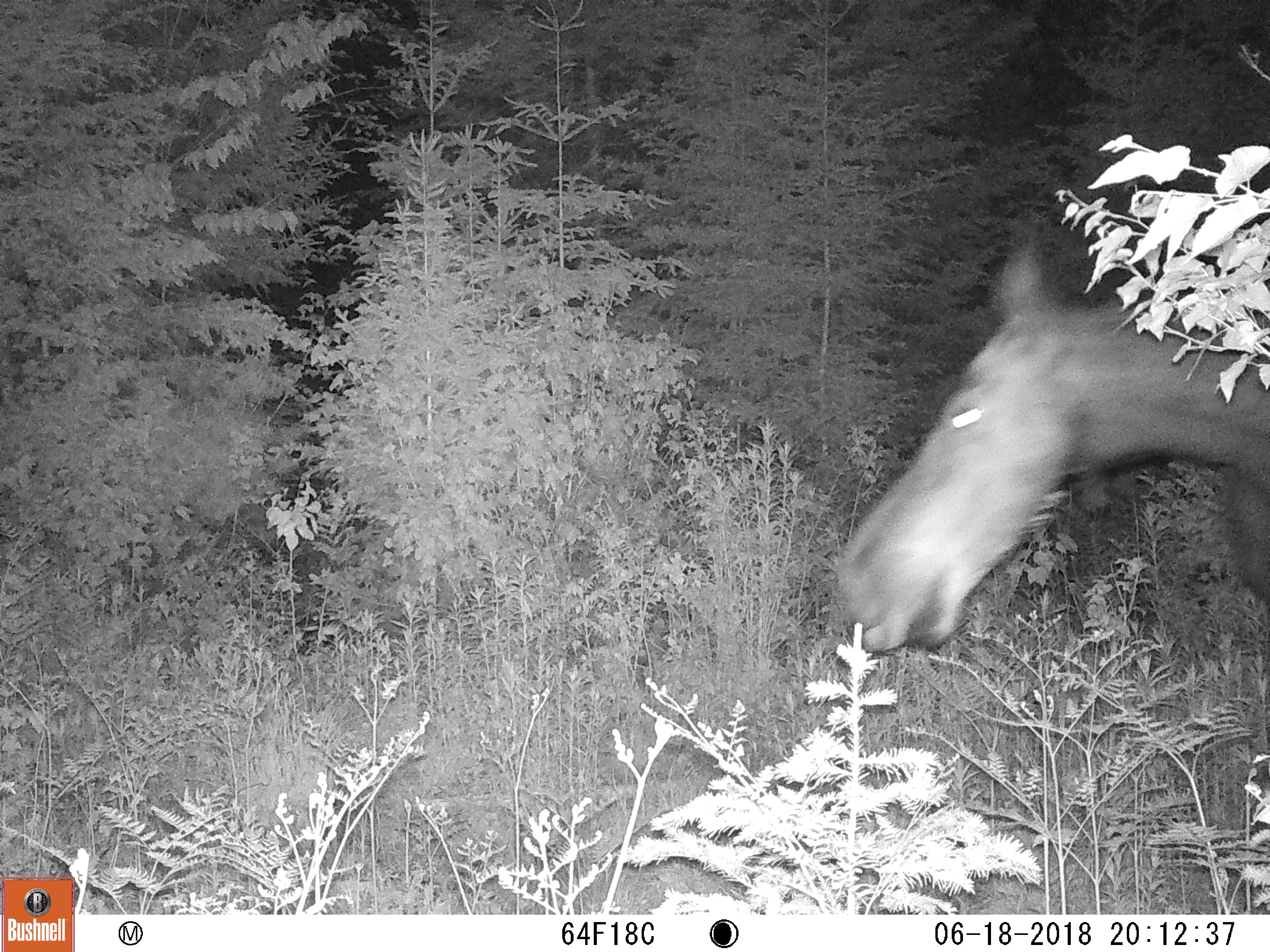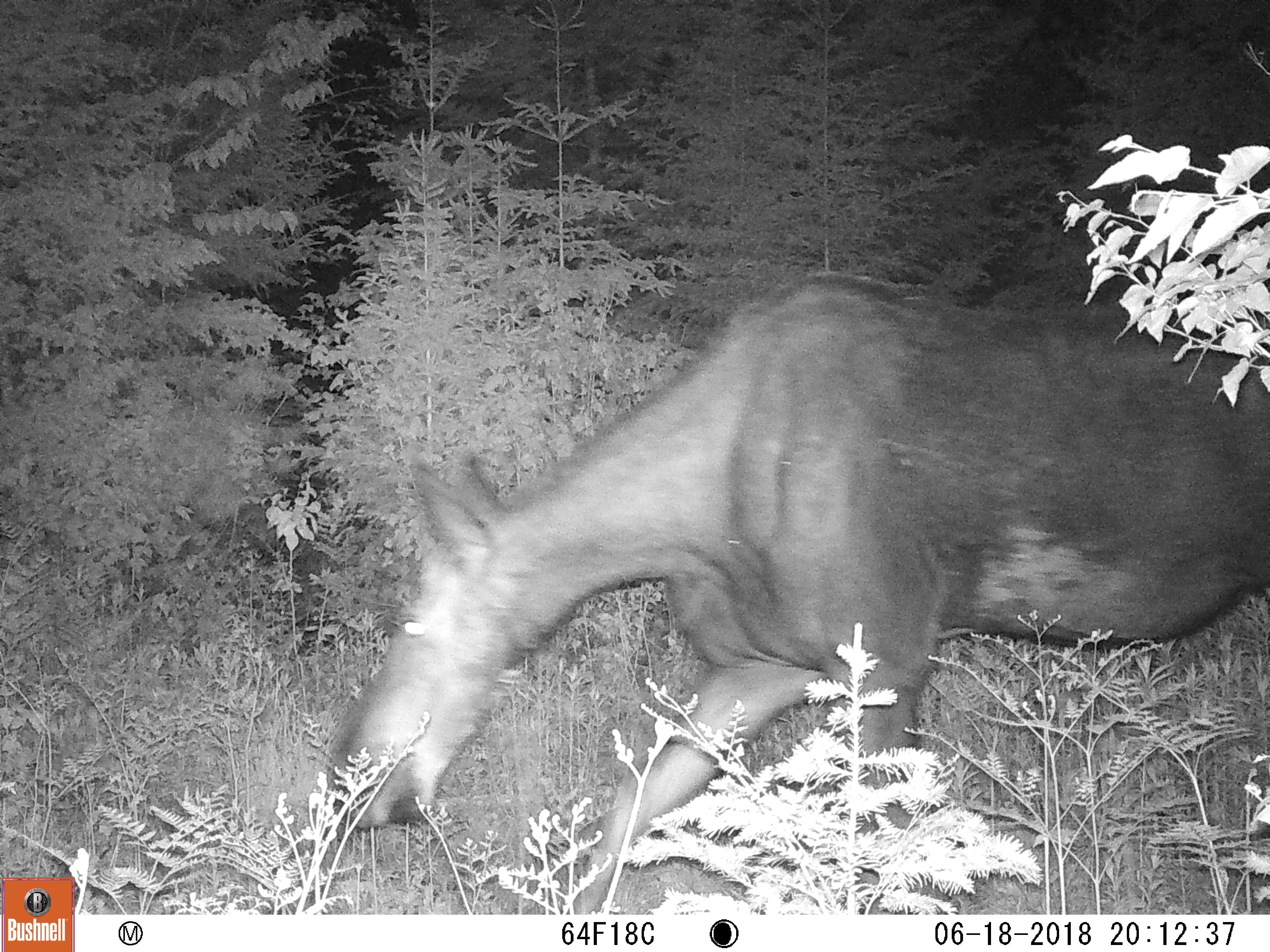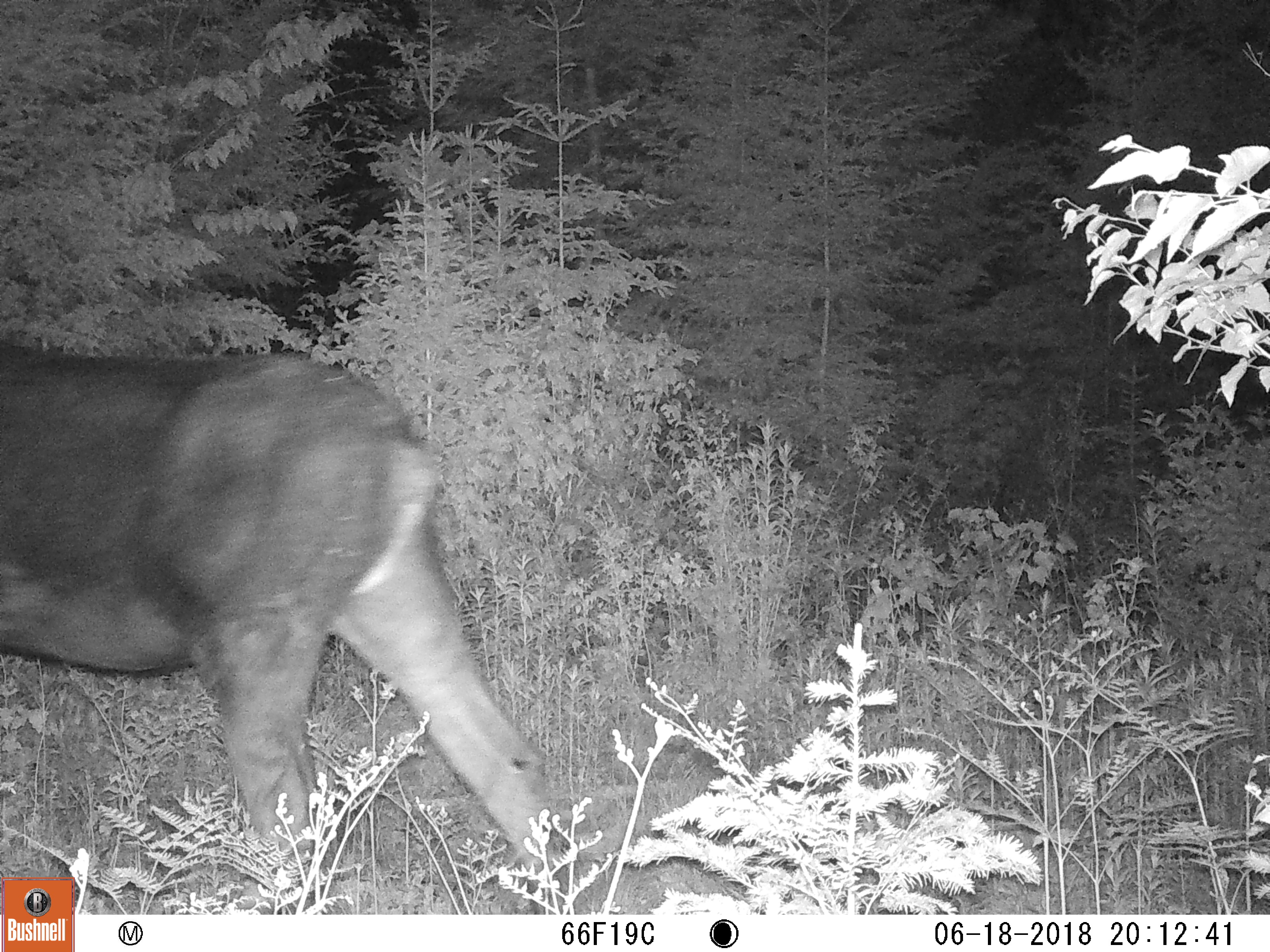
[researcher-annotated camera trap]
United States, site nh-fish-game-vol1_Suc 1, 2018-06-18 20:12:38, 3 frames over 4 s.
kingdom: Animalia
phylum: Chordata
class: Mammalia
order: Artiodactyla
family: Cervidae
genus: Alces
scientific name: Alces alces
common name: moose